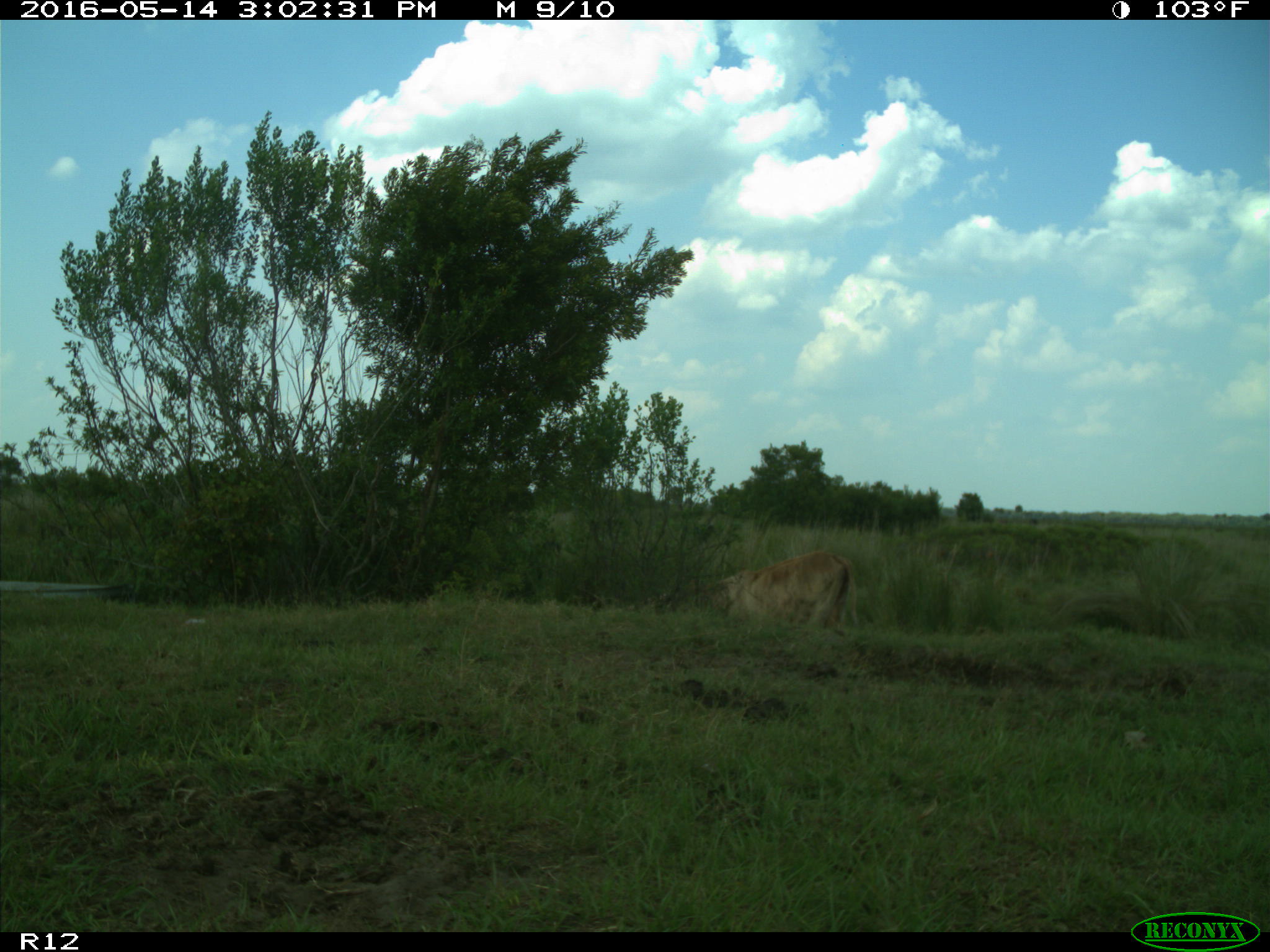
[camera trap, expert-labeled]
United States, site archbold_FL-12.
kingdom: Animalia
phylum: Chordata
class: Mammalia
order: Artiodactyla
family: Bovidae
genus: Bos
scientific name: Bos taurus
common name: domestic cow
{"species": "Bos taurus (domestic cow)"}